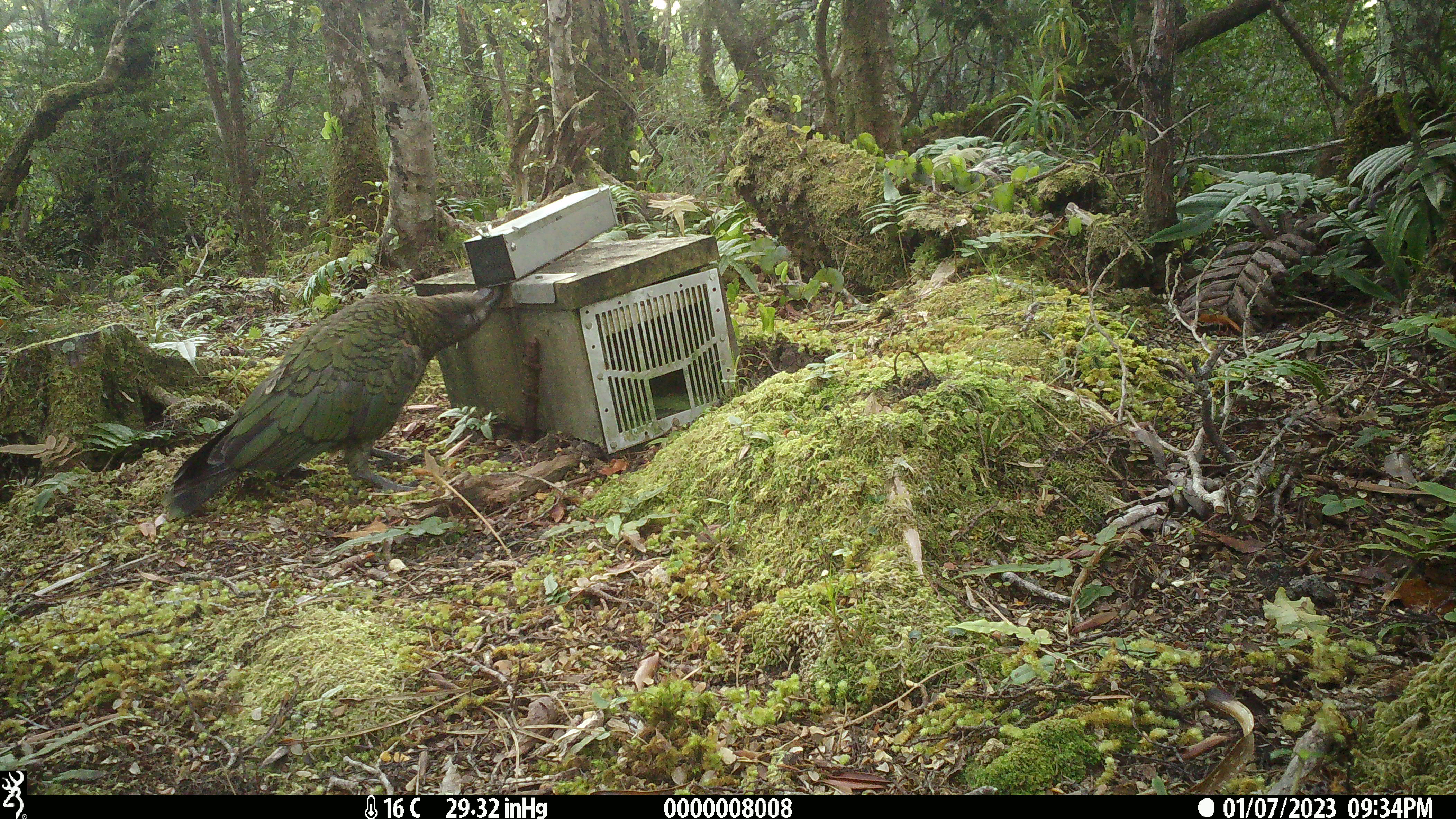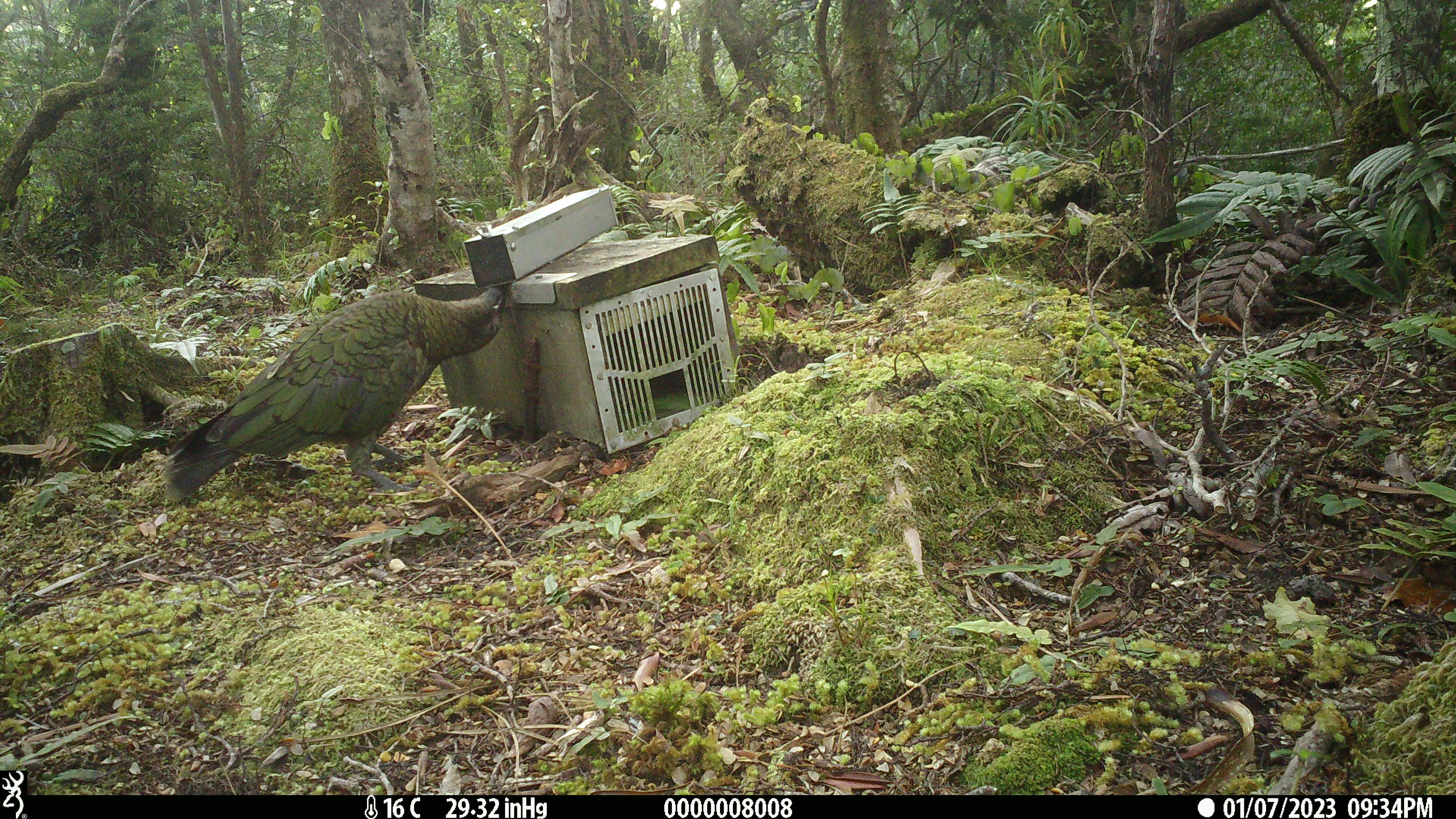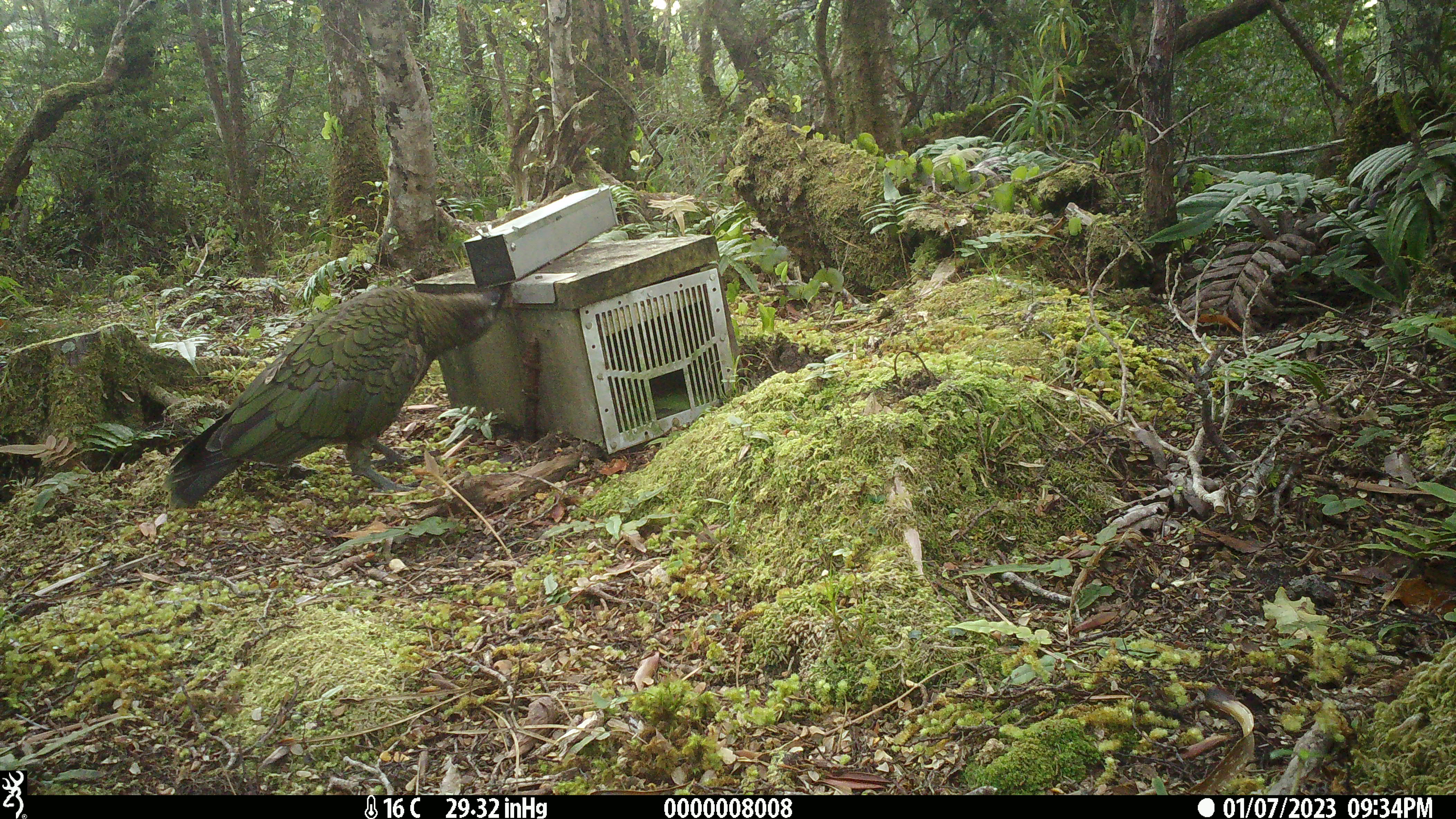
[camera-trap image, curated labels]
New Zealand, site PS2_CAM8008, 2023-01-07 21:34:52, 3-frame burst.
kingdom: Animalia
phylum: Chordata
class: Aves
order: Psittaciformes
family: Strigopidae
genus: Nestor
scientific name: Nestor notabilis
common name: kea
Kea (Nestor notabilis).